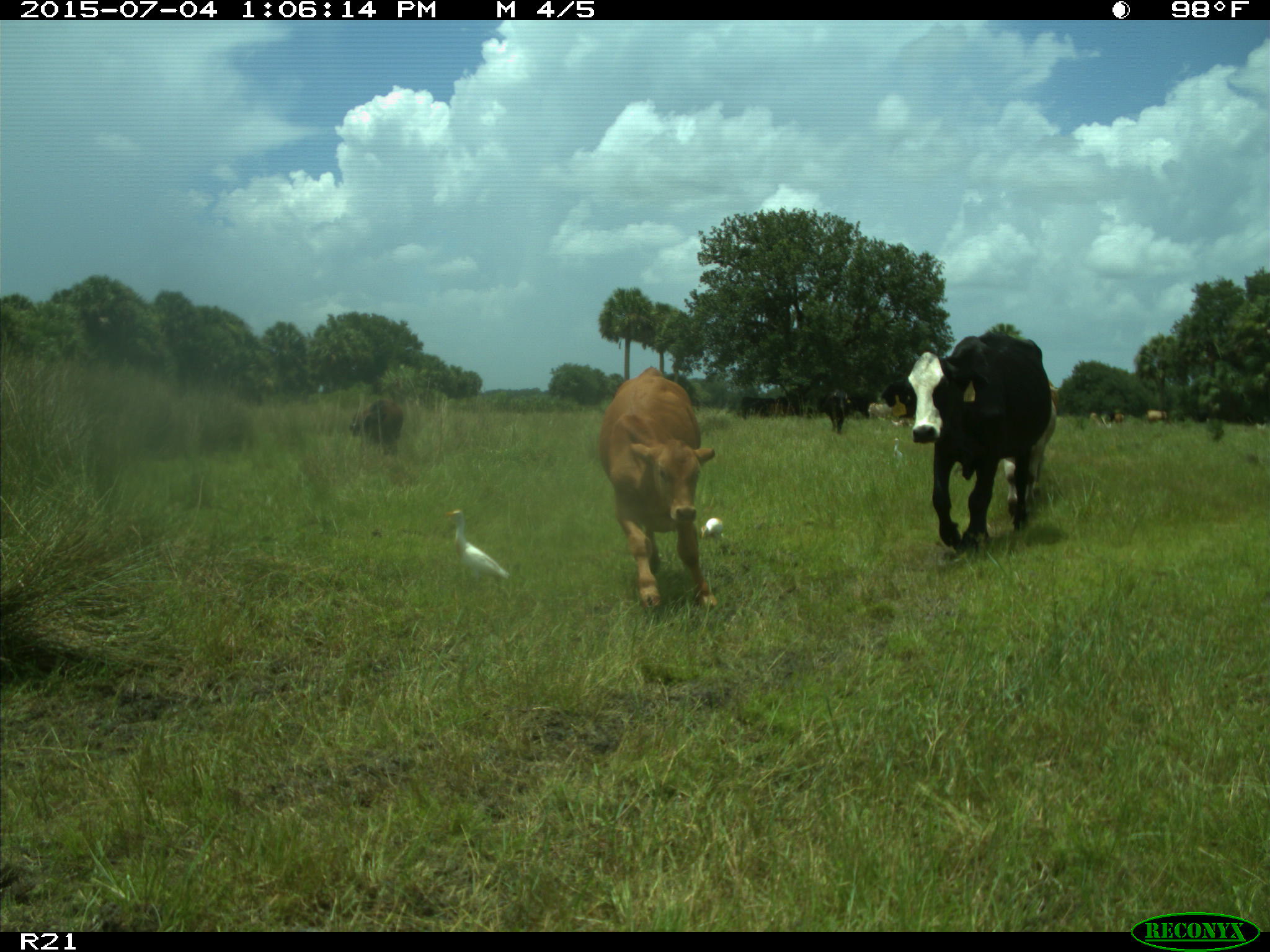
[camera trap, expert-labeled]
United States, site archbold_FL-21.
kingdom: Animalia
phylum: Chordata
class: Mammalia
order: Artiodactyla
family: Bovidae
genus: Bos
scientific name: Bos taurus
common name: domestic cow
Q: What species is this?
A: Bos taurus (domestic cow).